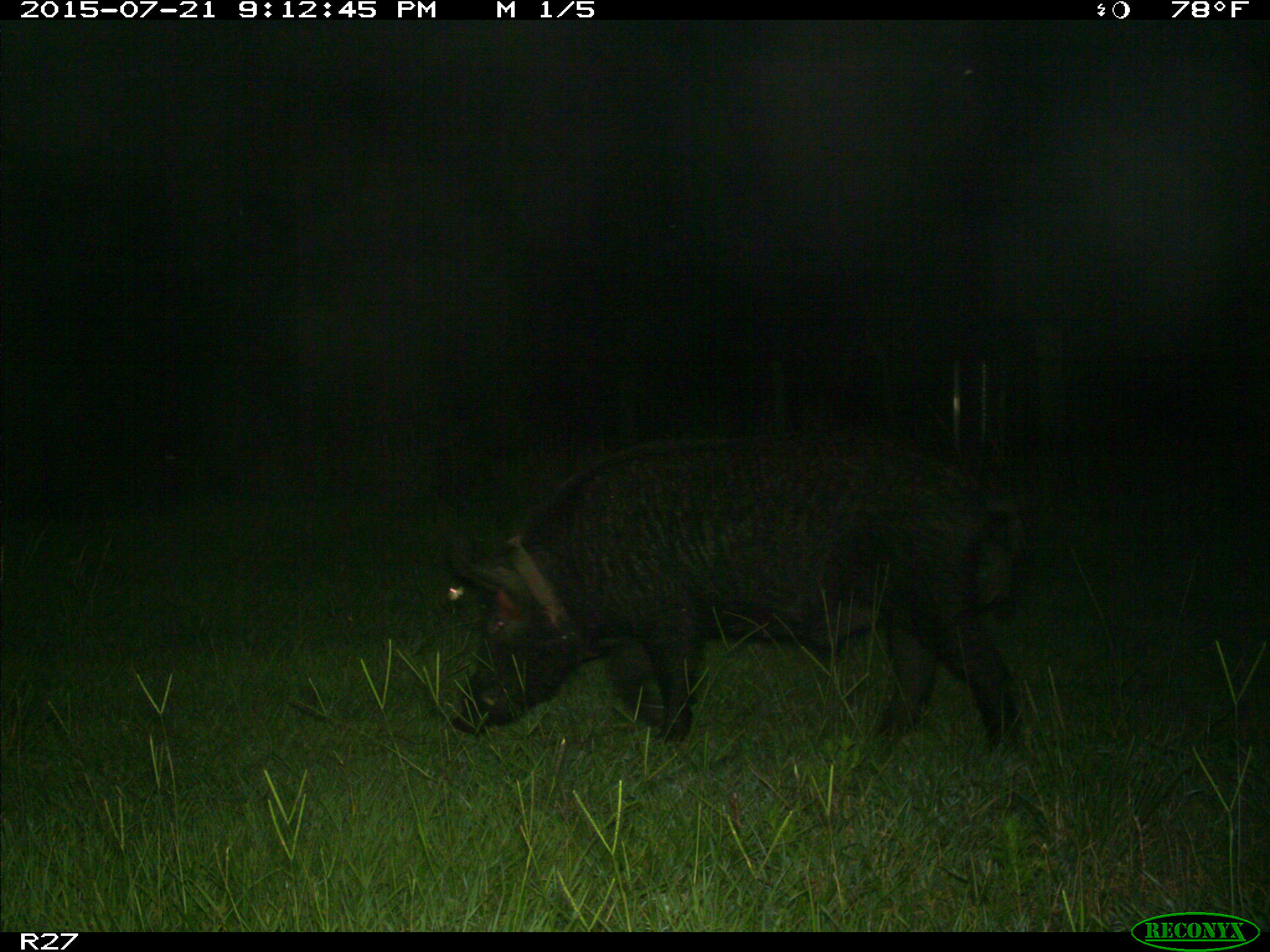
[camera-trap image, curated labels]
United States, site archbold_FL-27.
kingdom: Animalia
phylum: Chordata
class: Mammalia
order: Artiodactyla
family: Suidae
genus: Sus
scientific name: Sus scrofa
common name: wild boar